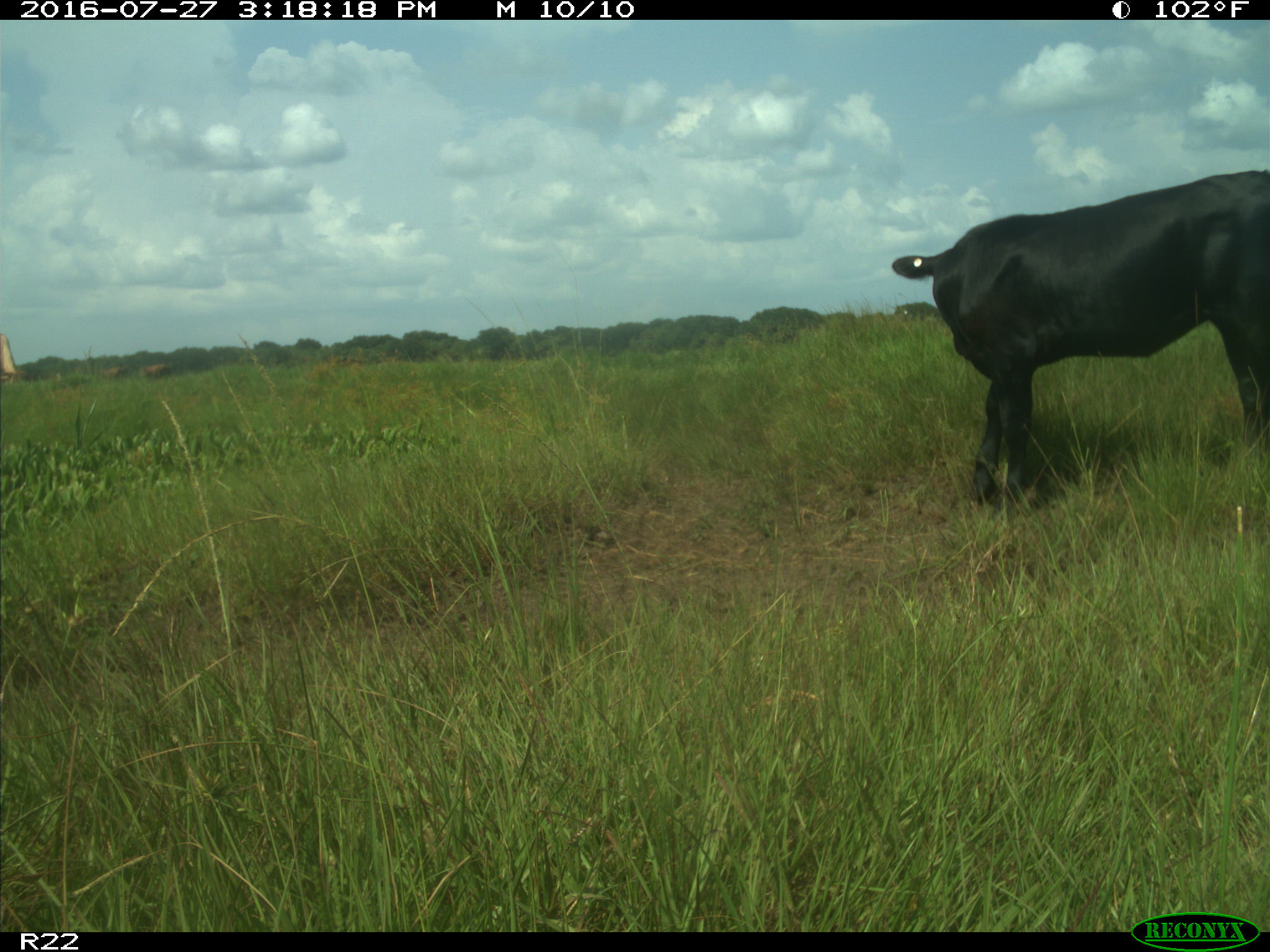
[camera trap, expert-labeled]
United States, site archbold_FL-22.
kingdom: Animalia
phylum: Chordata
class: Mammalia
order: Artiodactyla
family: Bovidae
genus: Bos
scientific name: Bos taurus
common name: domestic cow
Bos taurus (domestic cow).